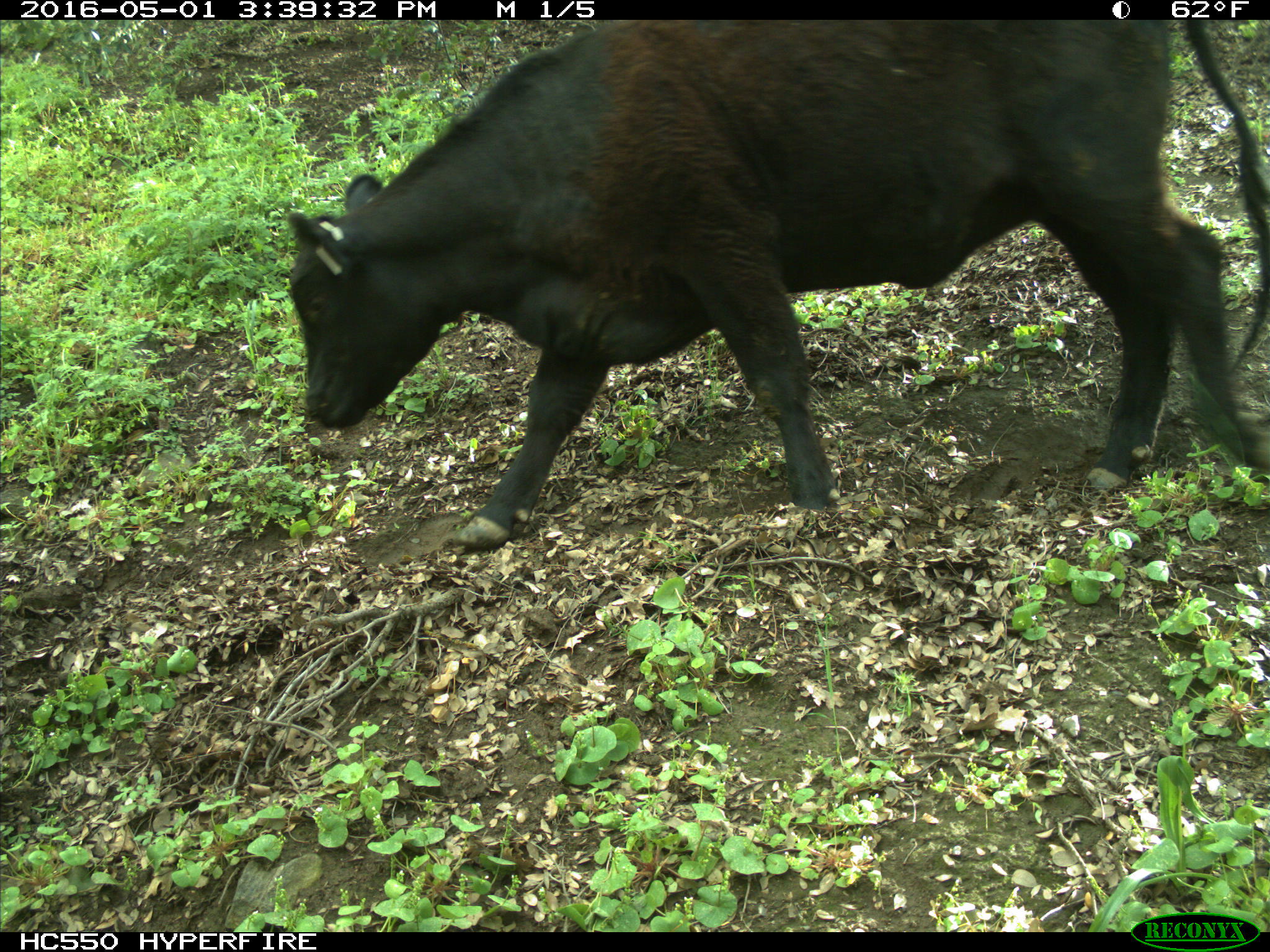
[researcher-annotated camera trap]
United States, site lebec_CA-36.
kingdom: Animalia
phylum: Chordata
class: Mammalia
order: Artiodactyla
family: Bovidae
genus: Bos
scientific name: Bos taurus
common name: domestic cow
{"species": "Bos taurus (domestic cow)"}